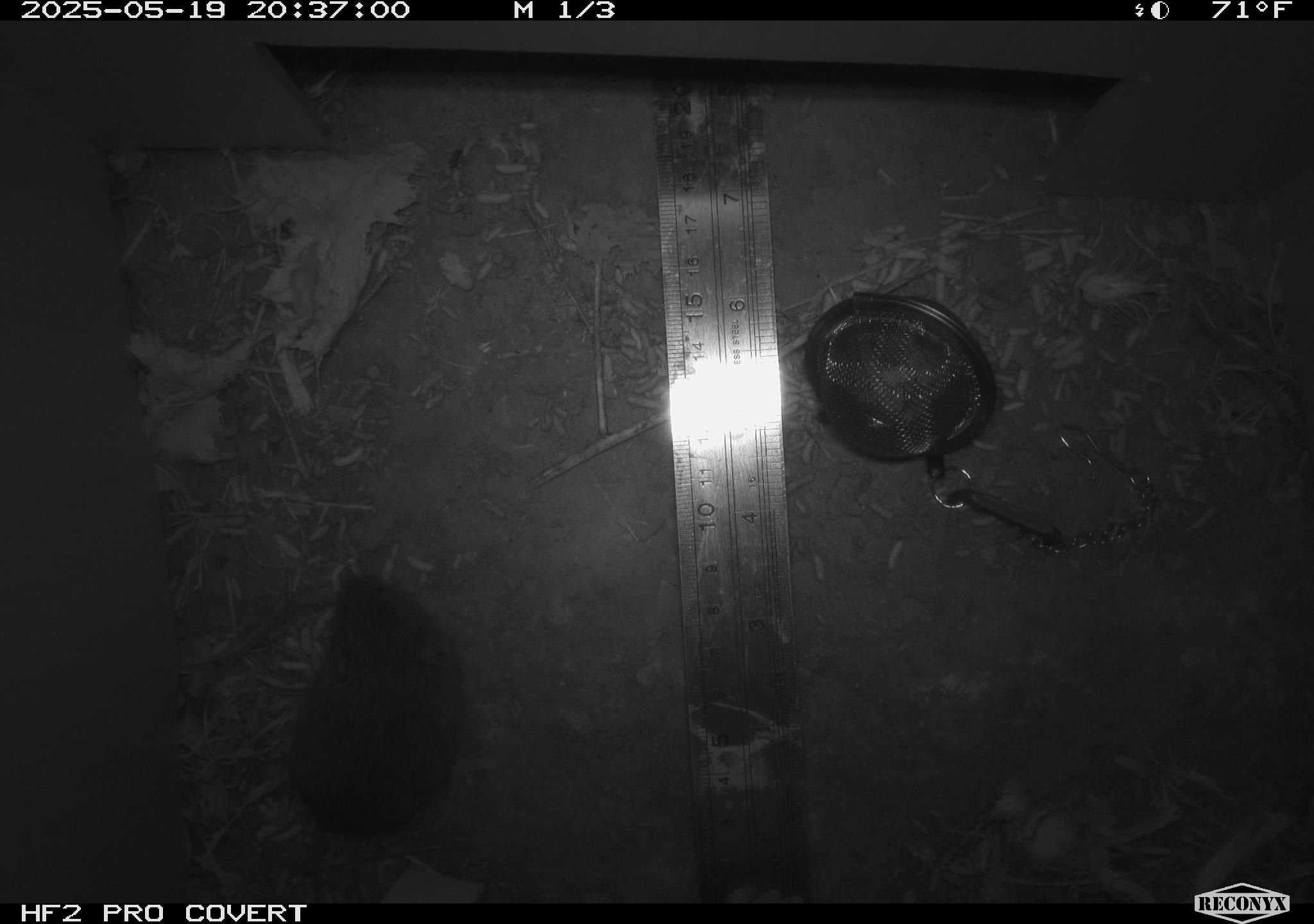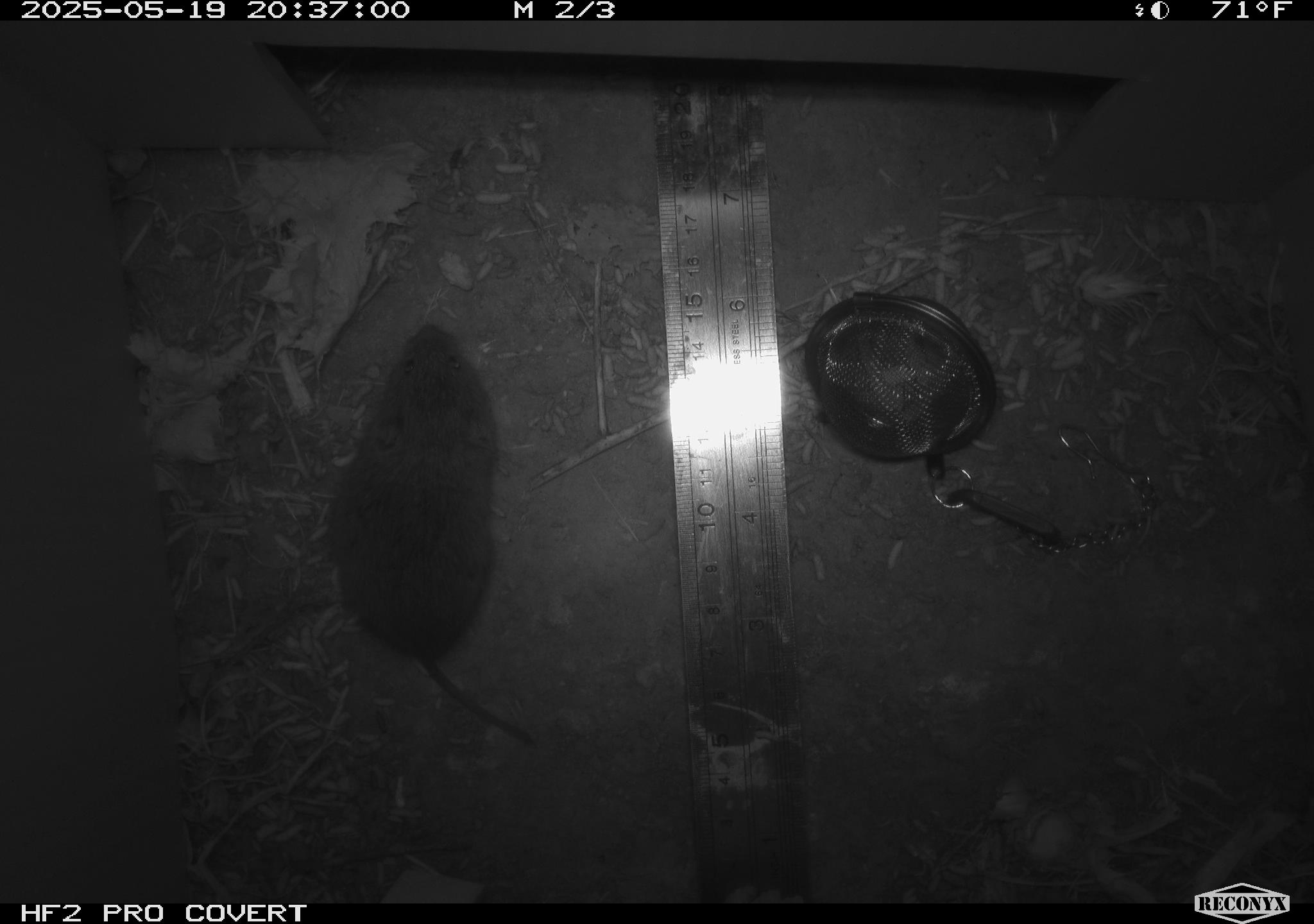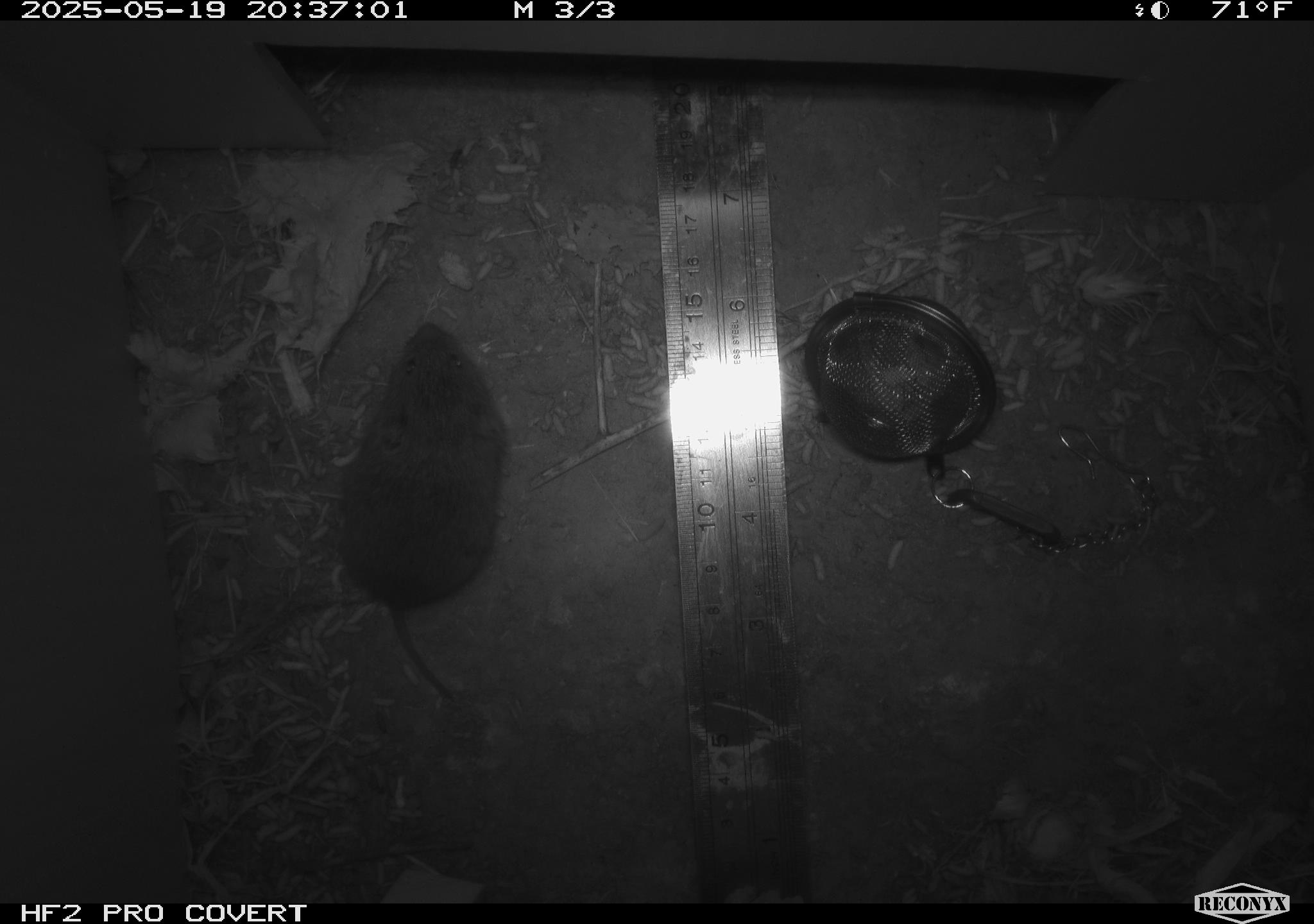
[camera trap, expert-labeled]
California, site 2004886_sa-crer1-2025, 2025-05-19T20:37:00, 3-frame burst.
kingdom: Animalia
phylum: Chordata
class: Mammalia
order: Rodentia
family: Cricetidae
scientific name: Arvicolinae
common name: voles, lemmings, and muskrats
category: arvicolinae subfamily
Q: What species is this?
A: Arvicolinae subfamily (voles, lemmings, and muskrats) (Arvicolinae).